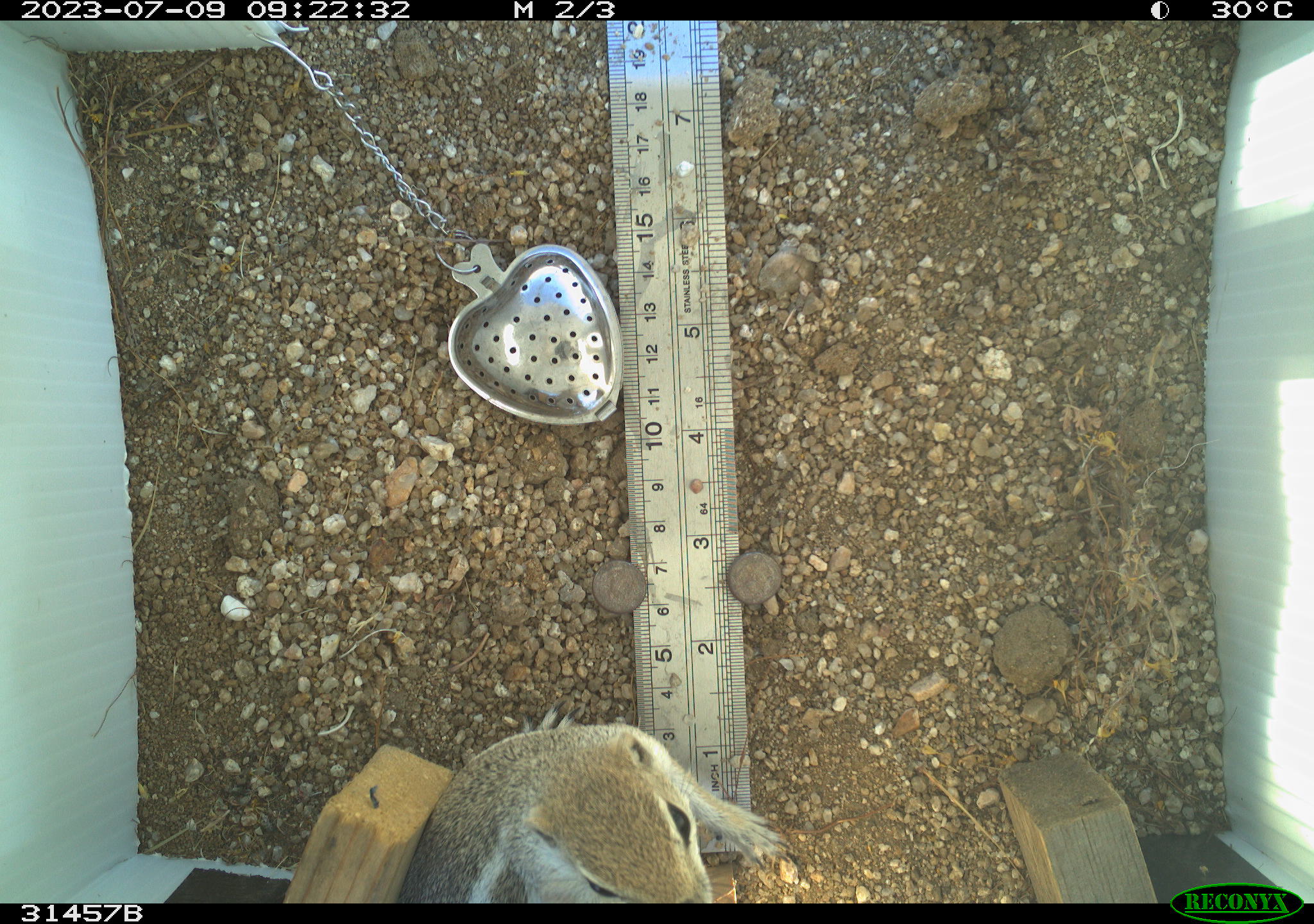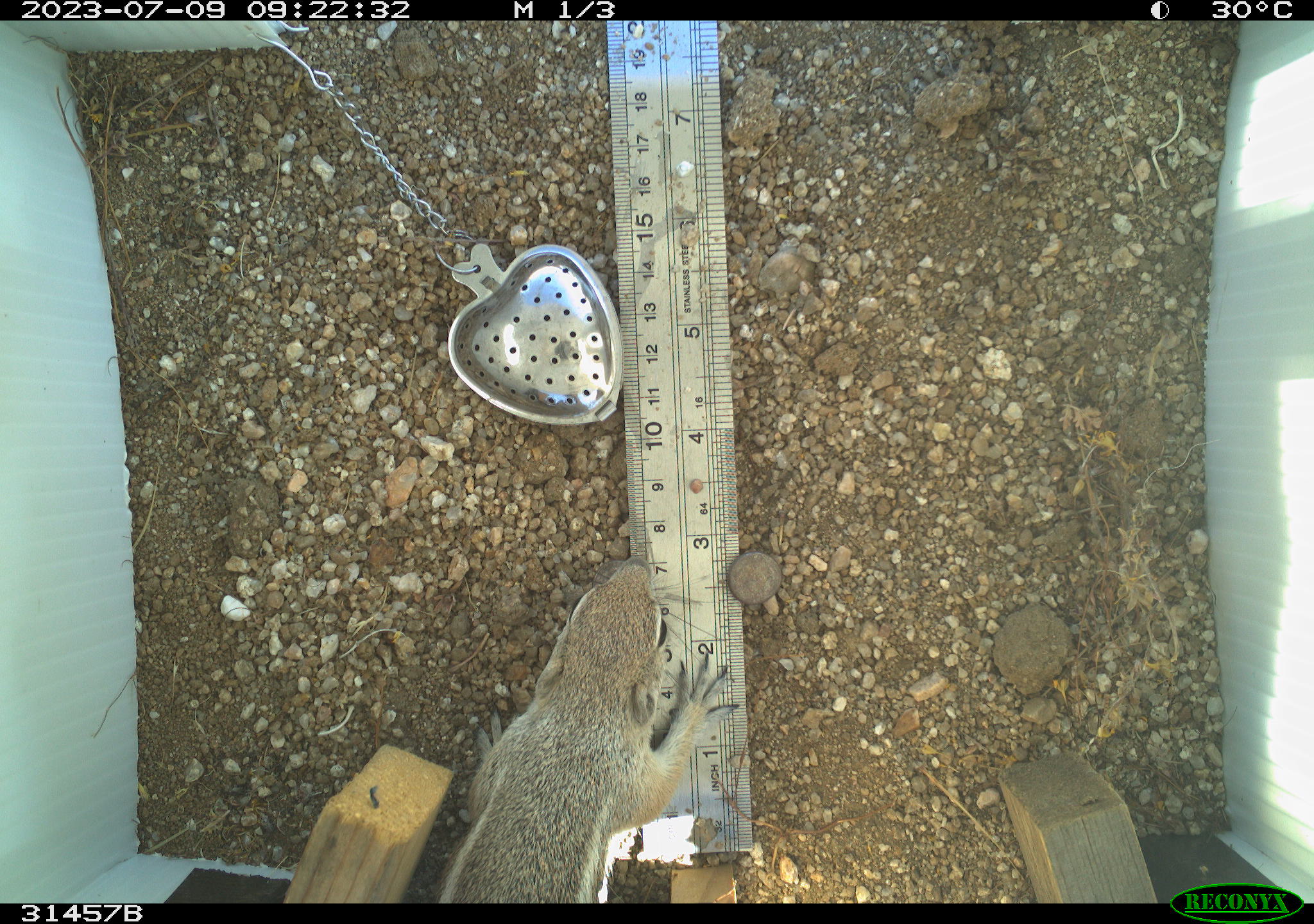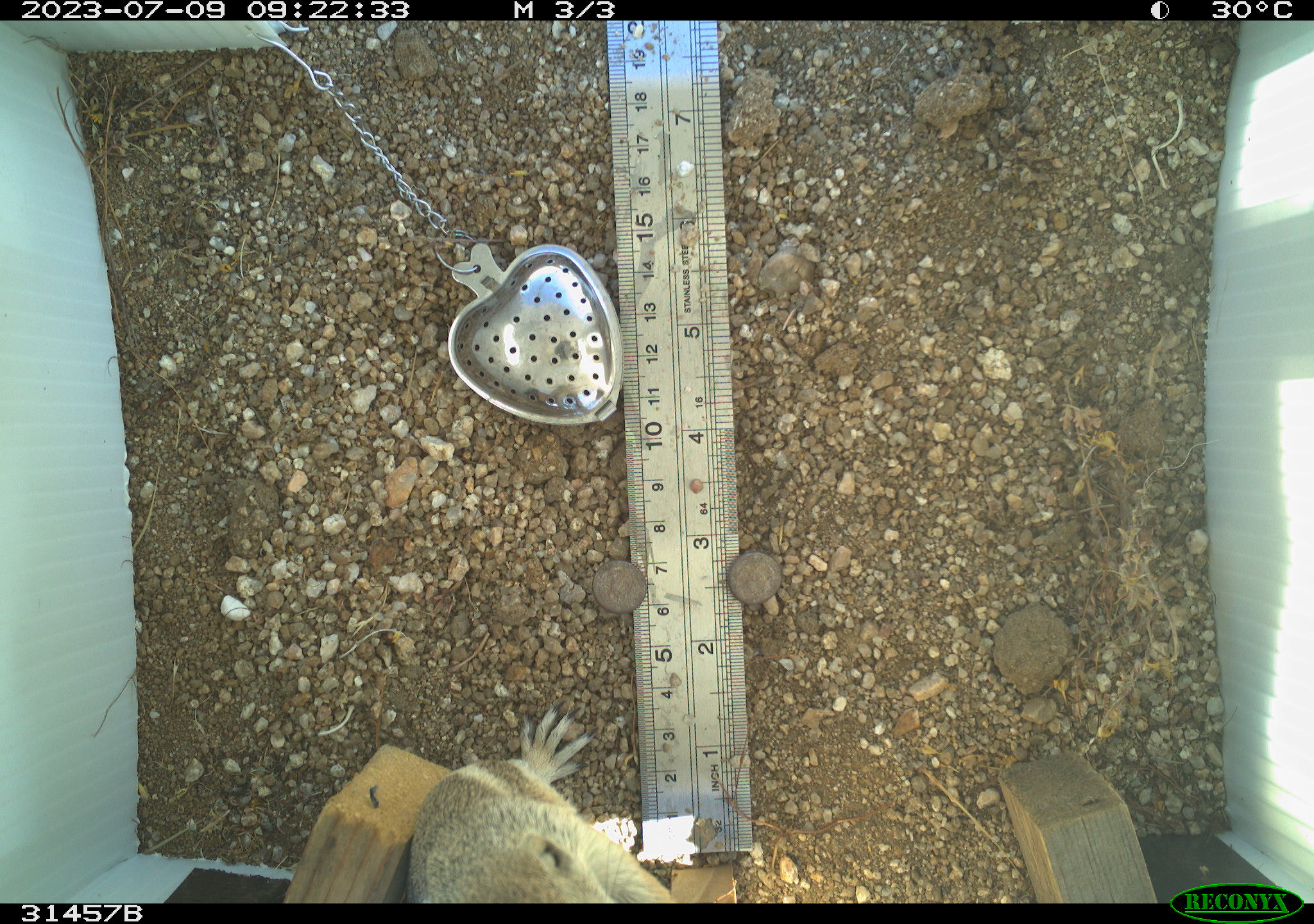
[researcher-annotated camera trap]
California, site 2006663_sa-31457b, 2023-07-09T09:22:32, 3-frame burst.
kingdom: Animalia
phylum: Chordata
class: Mammalia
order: Rodentia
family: Sciuridae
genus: Ammospermophilus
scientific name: Ammospermophilus leucurus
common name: white-tailed antelope squirrel